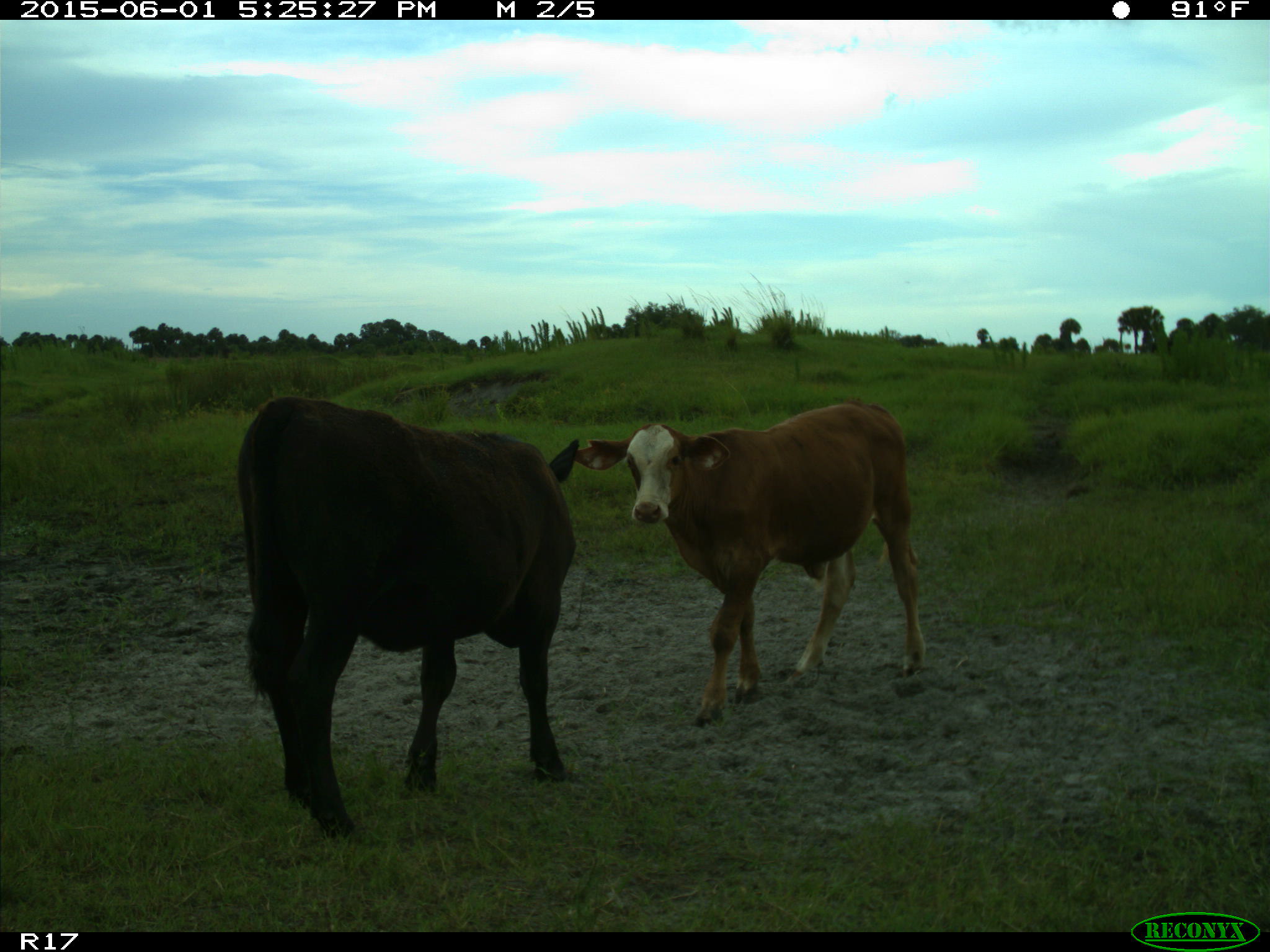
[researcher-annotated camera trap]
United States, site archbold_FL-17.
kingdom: Animalia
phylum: Chordata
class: Mammalia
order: Artiodactyla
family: Bovidae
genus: Bos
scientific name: Bos taurus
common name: domestic cow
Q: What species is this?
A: Bos taurus (domestic cow).